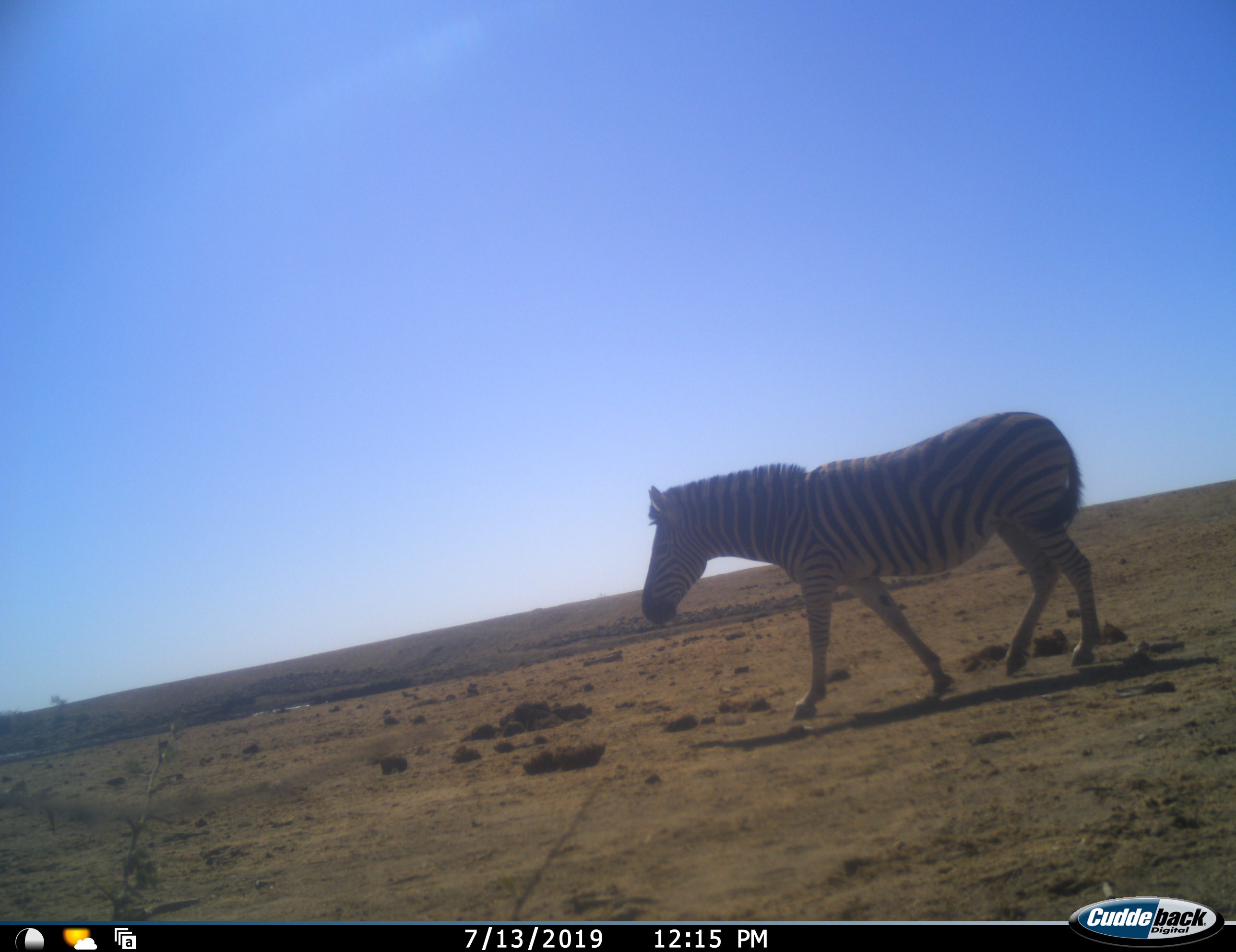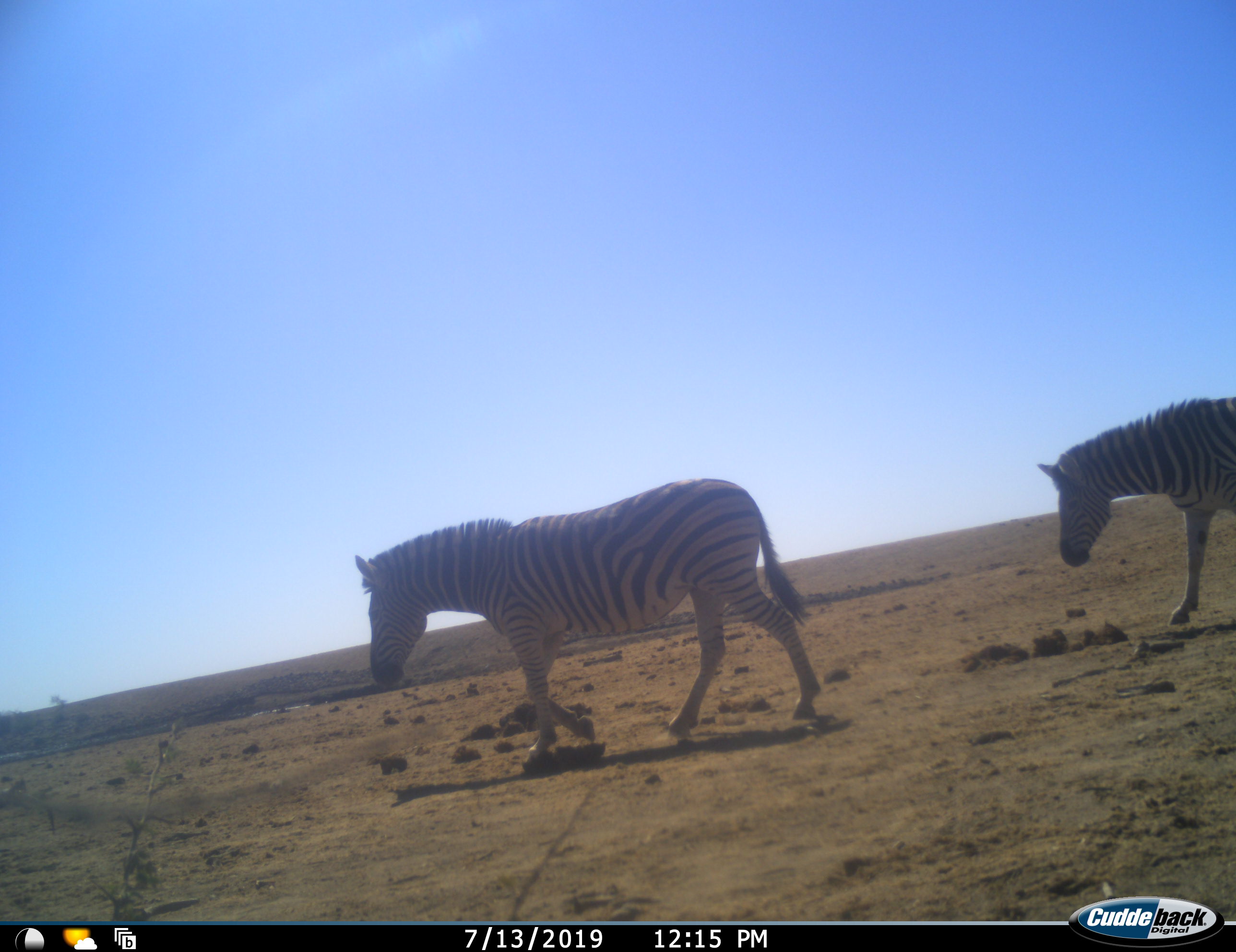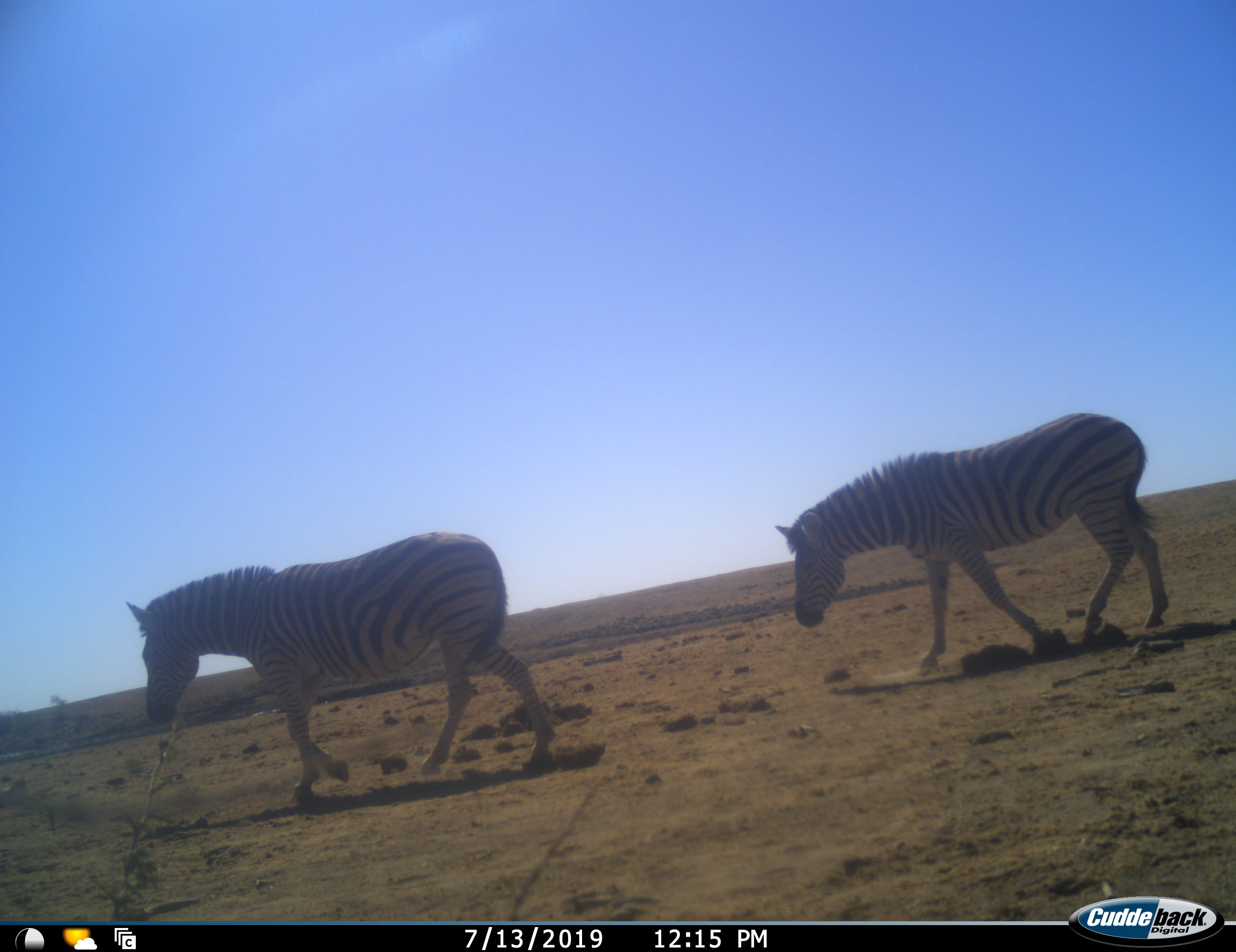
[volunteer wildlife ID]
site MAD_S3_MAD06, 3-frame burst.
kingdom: Animalia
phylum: Chordata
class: Mammalia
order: Perissodactyla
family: Equidae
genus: Equus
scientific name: Equus quagga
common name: plains zebra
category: zebraplains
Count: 2.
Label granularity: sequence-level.